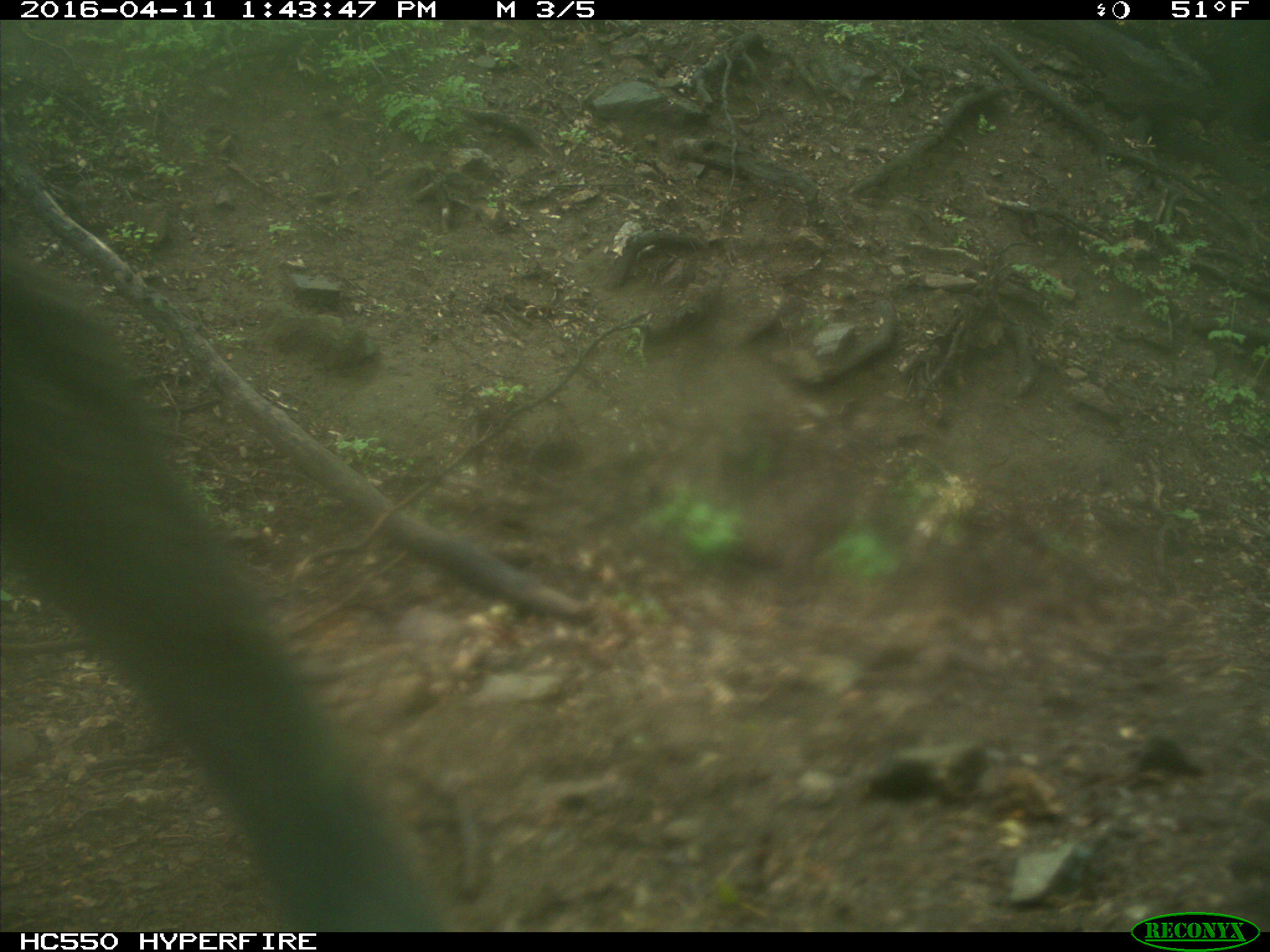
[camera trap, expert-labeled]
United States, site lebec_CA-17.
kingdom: Animalia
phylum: Chordata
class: Mammalia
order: Artiodactyla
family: Bovidae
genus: Bos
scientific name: Bos taurus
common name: domestic cow